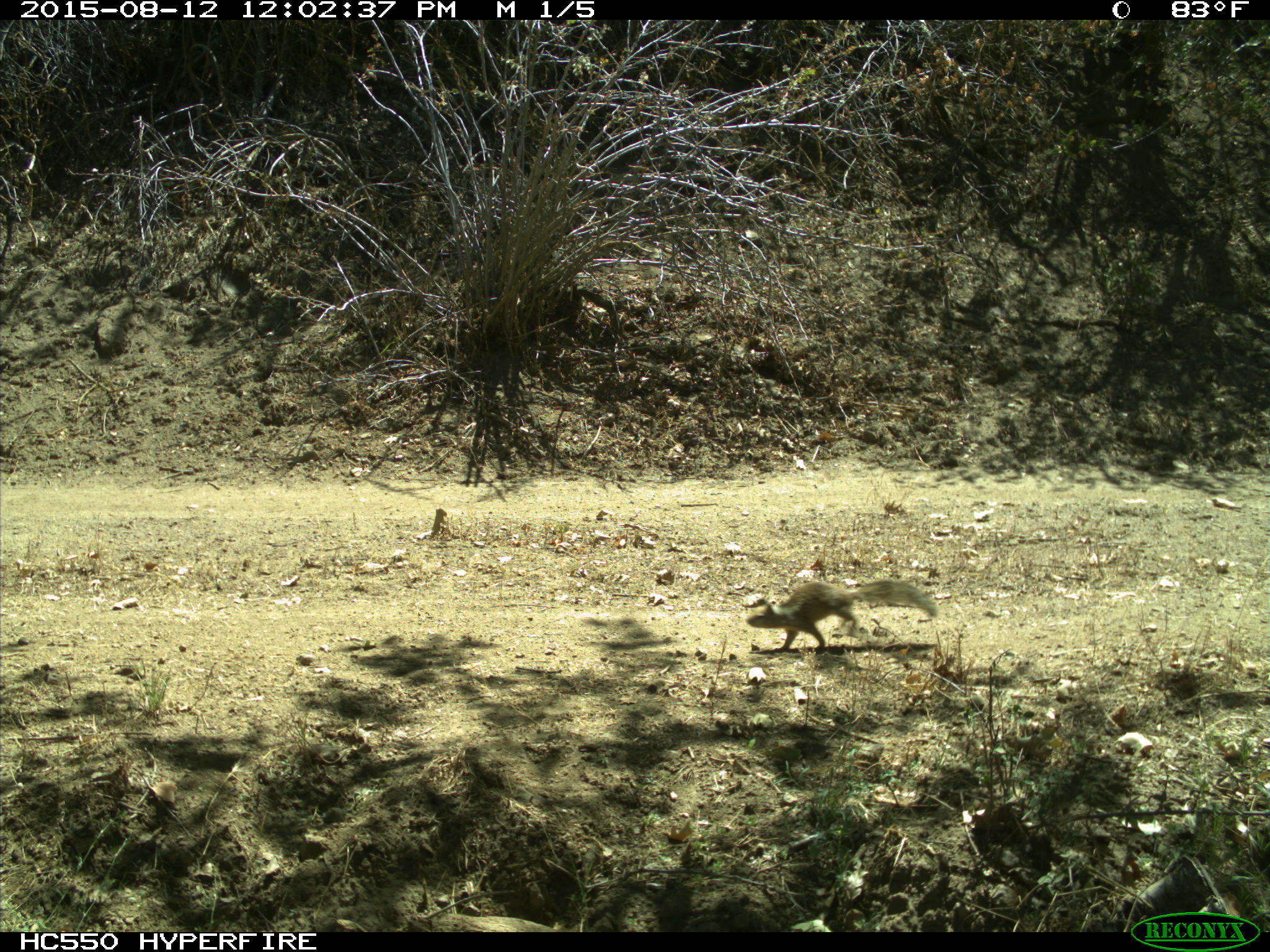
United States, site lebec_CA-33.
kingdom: Animalia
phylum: Chordata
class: Mammalia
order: Rodentia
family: Sciuridae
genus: Otospermophilus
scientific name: Otospermophilus beecheyi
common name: california ground squirrel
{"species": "Otospermophilus beecheyi (california ground squirrel)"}